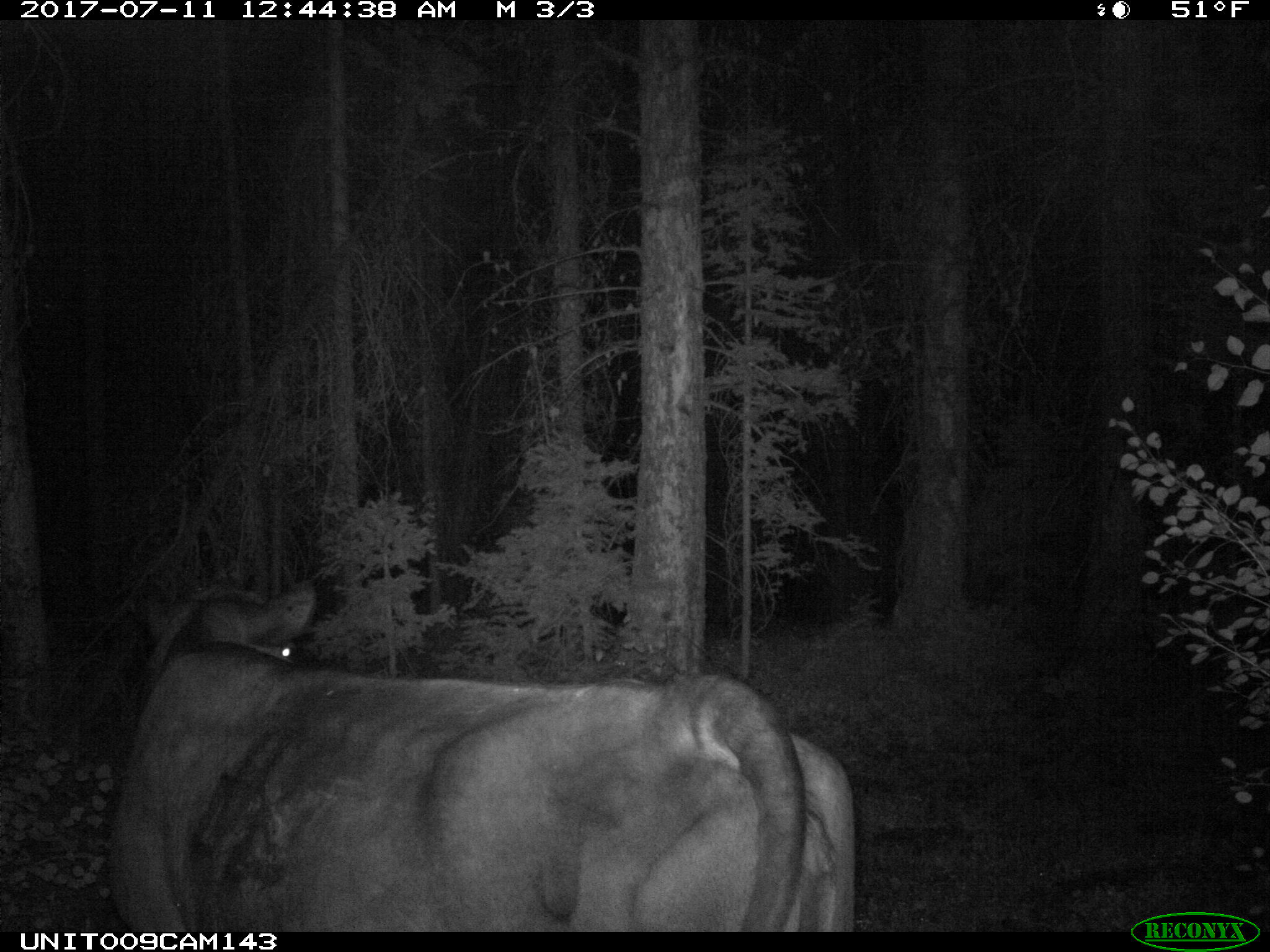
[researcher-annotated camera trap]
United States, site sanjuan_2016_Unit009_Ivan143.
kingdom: Animalia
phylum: Chordata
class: Mammalia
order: Artiodactyla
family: Bovidae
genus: Bos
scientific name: Bos taurus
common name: domestic cow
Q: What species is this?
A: Bos taurus (domestic cow).